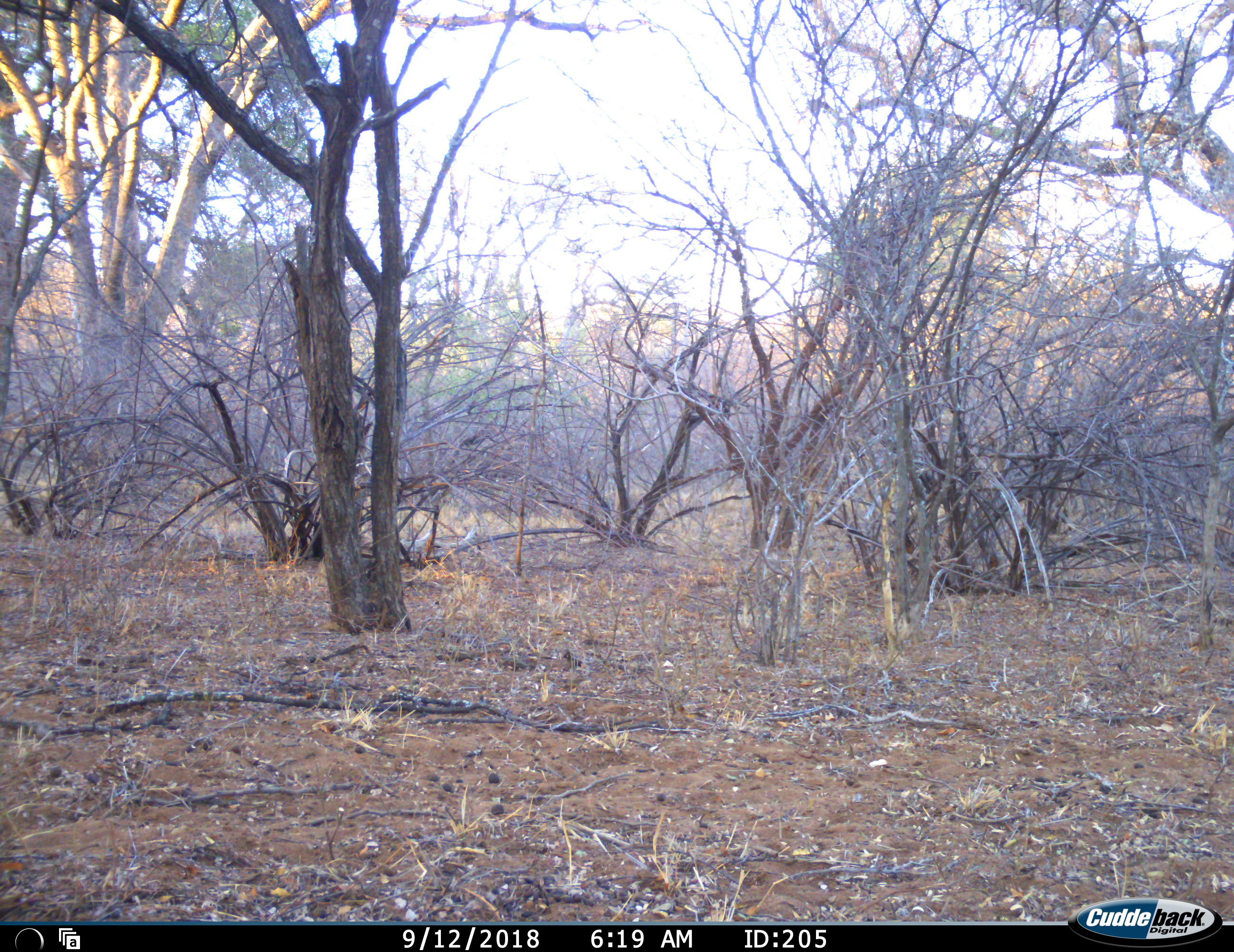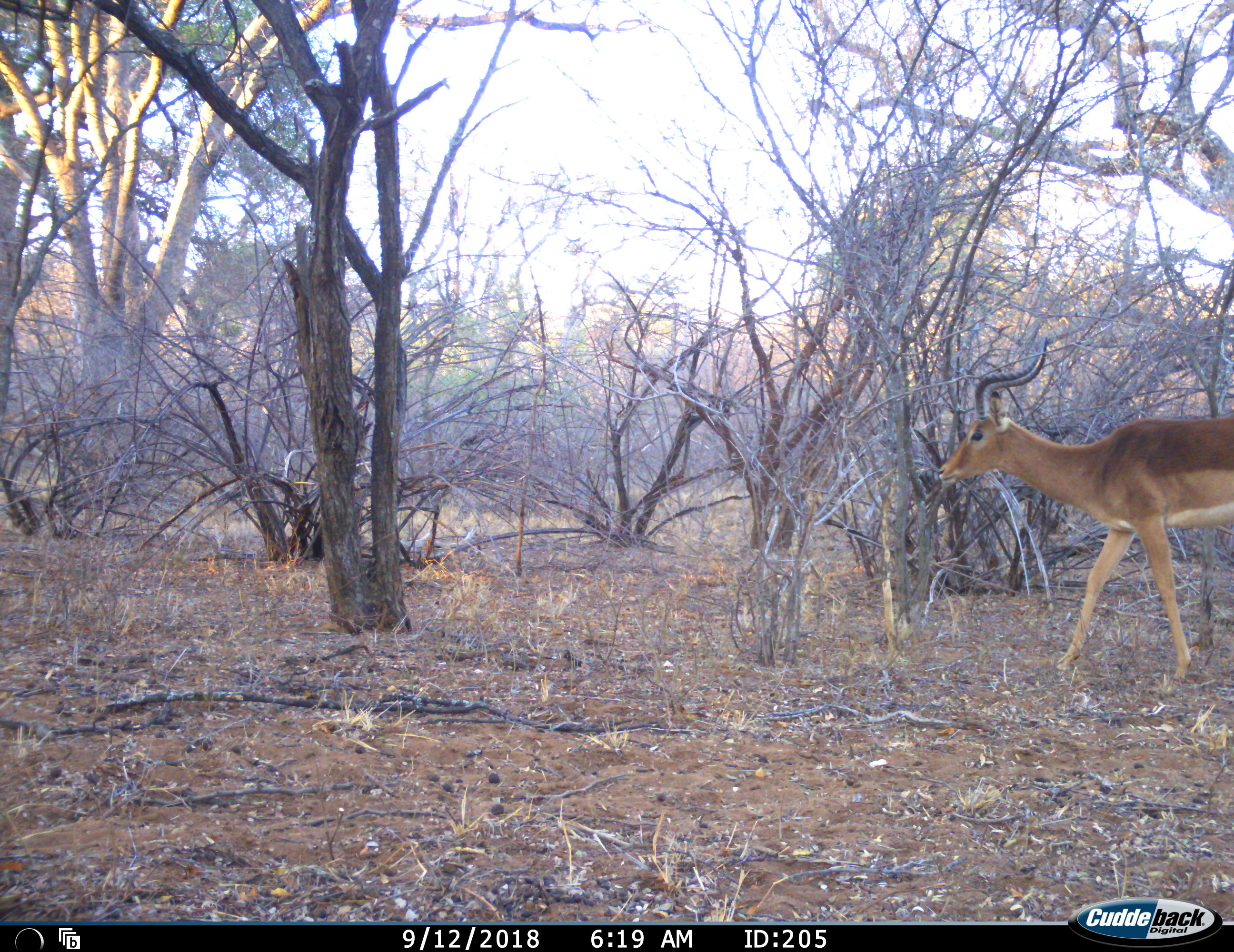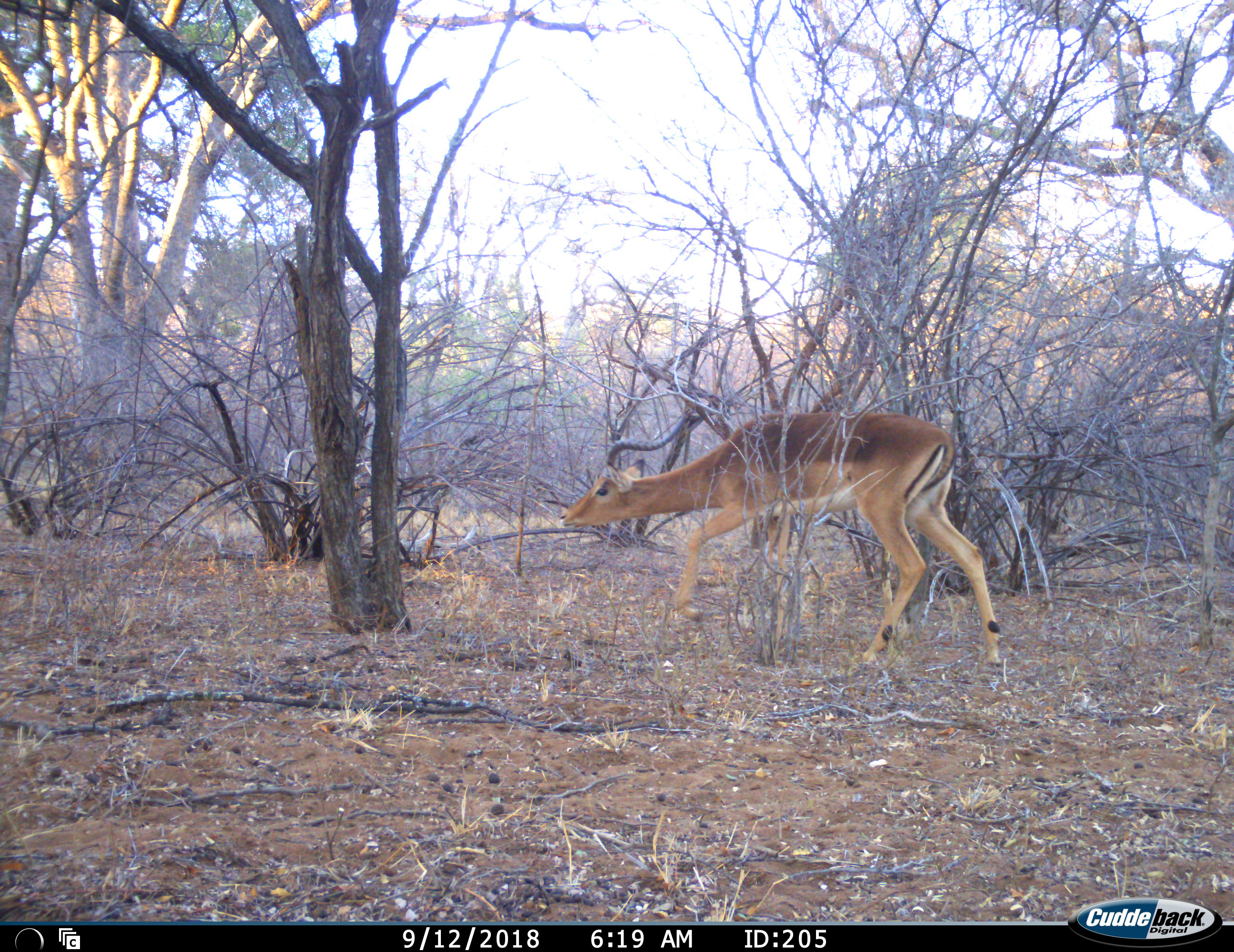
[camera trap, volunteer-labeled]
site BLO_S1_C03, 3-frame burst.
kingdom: Animalia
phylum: Chordata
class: Mammalia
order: Artiodactyla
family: Bovidae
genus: Aepyceros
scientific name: Aepyceros melampus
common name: impala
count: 1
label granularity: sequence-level